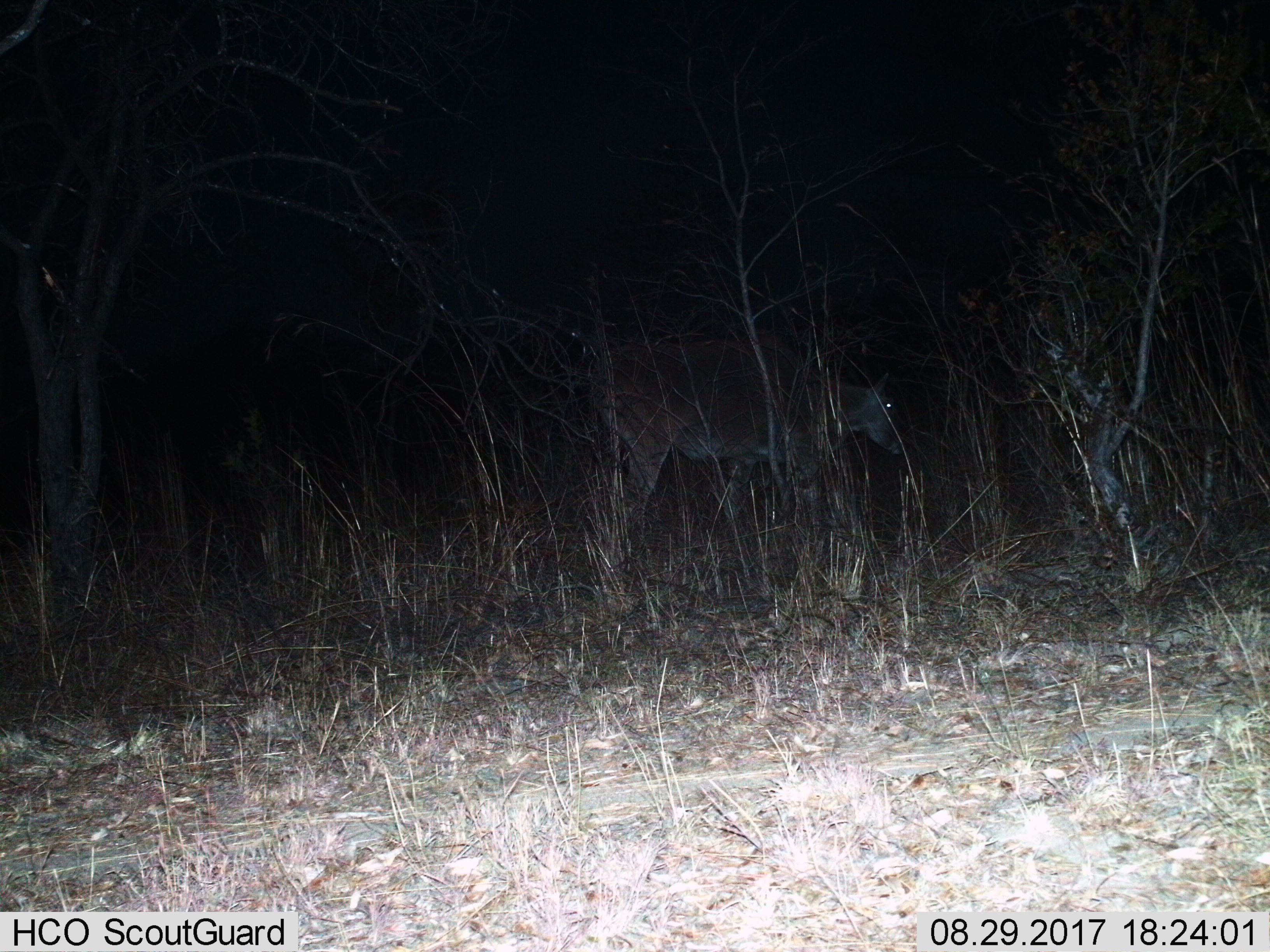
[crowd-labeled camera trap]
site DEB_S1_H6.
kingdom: Animalia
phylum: Chordata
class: Mammalia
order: Artiodactyla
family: Bovidae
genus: Tragelaphus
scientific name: Tragelaphus oryx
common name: eland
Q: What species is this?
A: Eland (Tragelaphus oryx).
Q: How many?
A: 1.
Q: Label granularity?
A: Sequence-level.